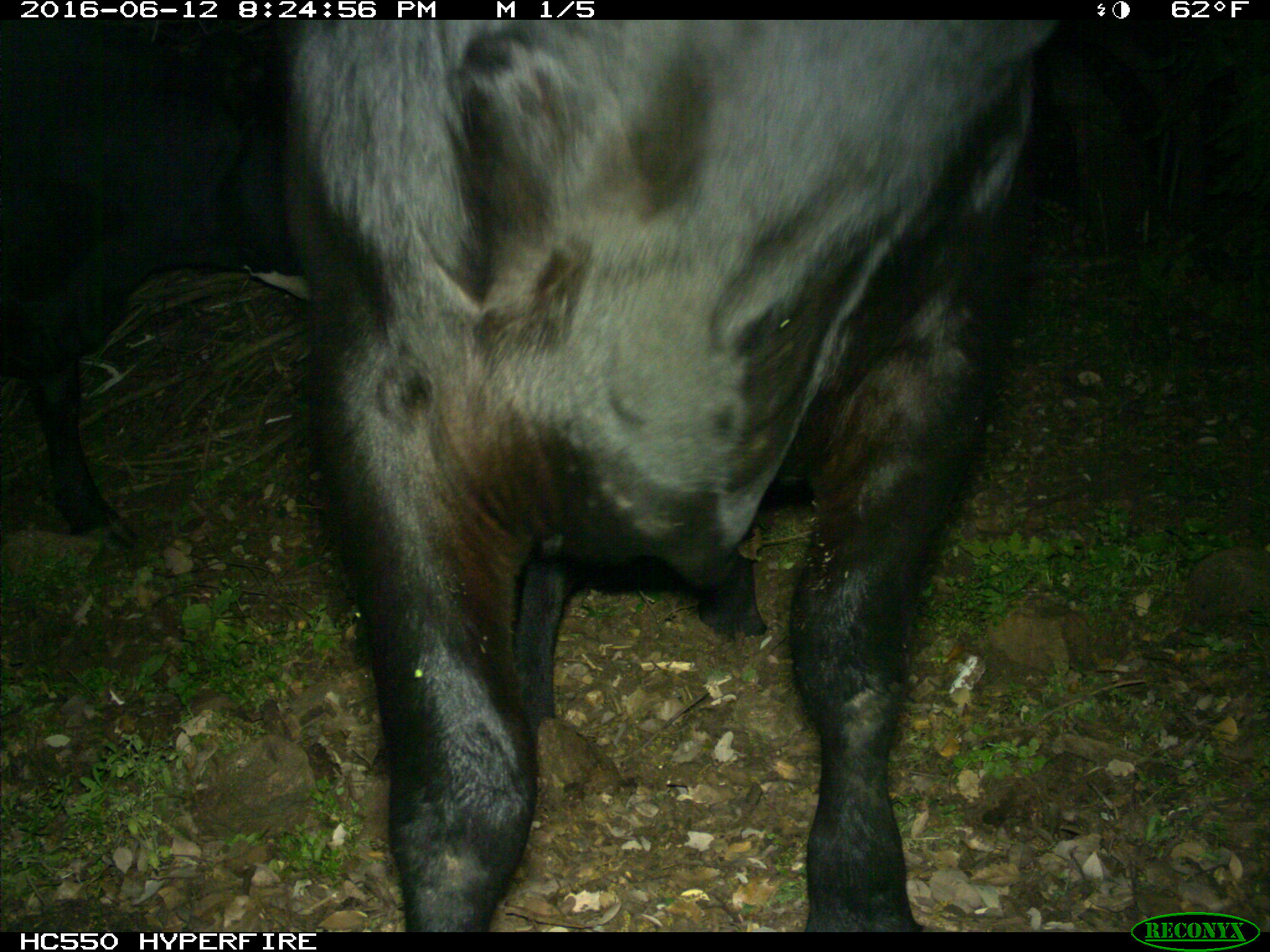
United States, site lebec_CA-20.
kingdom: Animalia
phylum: Chordata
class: Mammalia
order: Artiodactyla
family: Bovidae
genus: Bos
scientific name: Bos taurus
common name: domestic cow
Bos taurus (domestic cow).